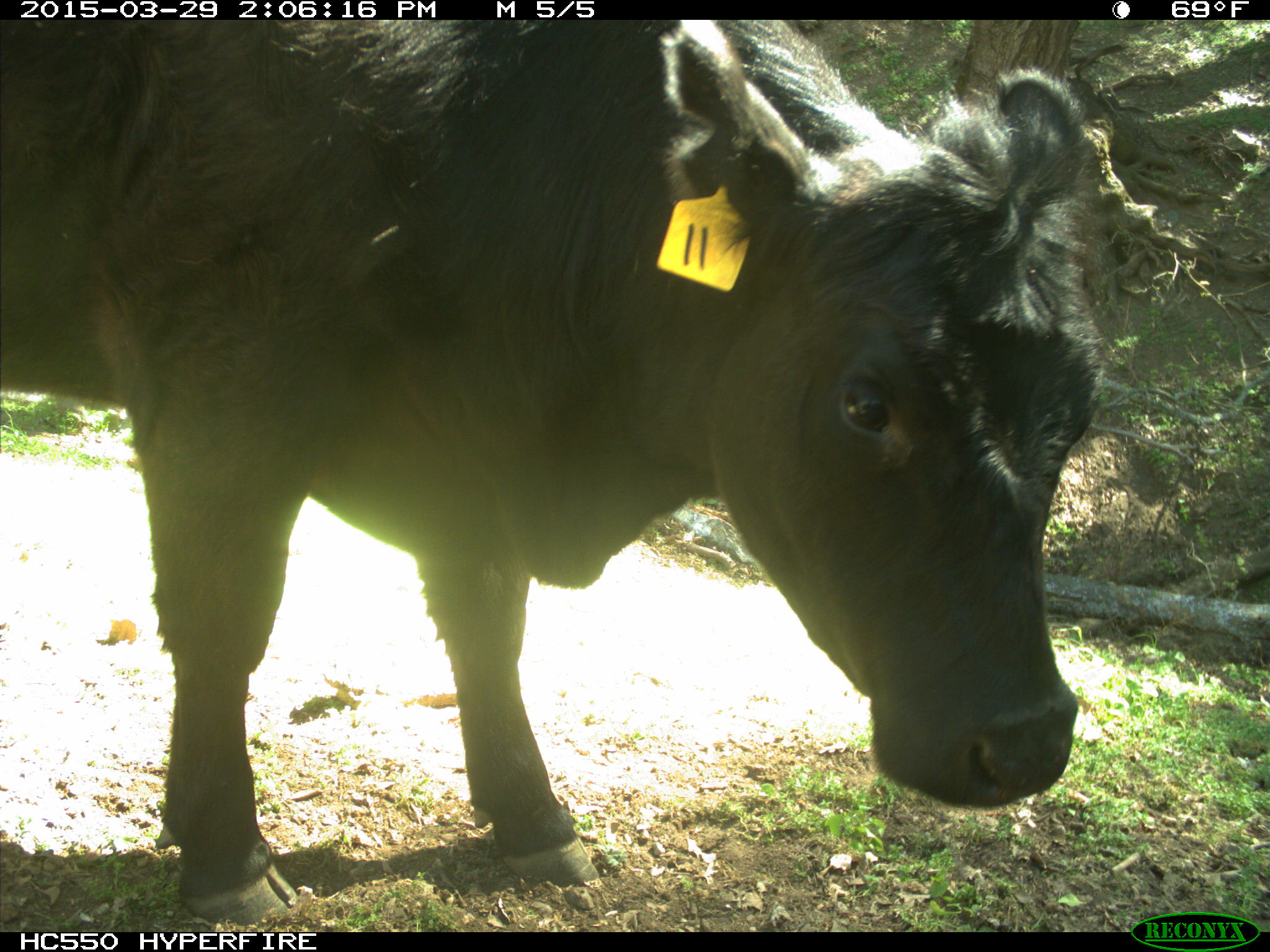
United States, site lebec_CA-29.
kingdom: Animalia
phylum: Chordata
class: Mammalia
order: Artiodactyla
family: Bovidae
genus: Bos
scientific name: Bos taurus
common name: domestic cow